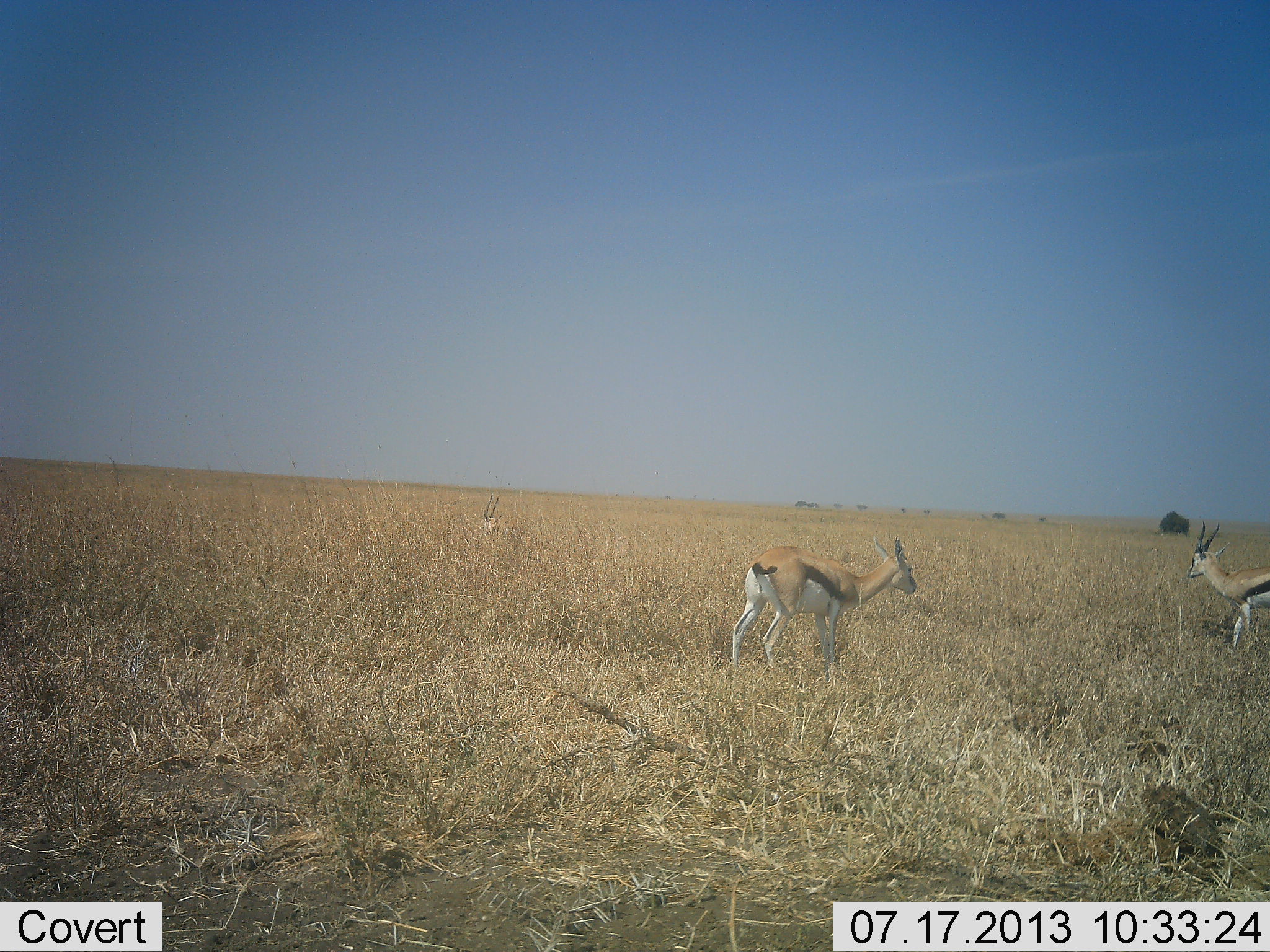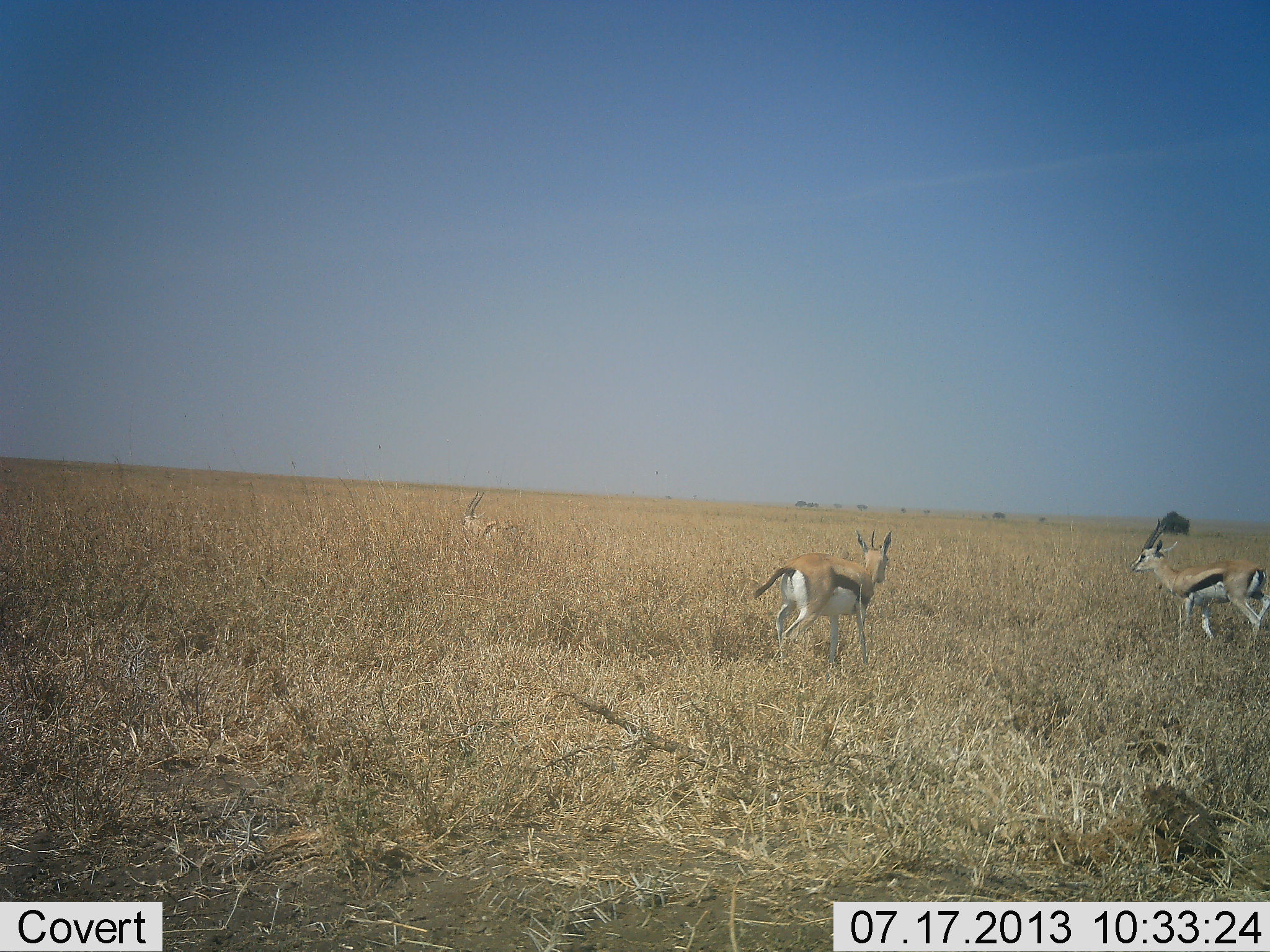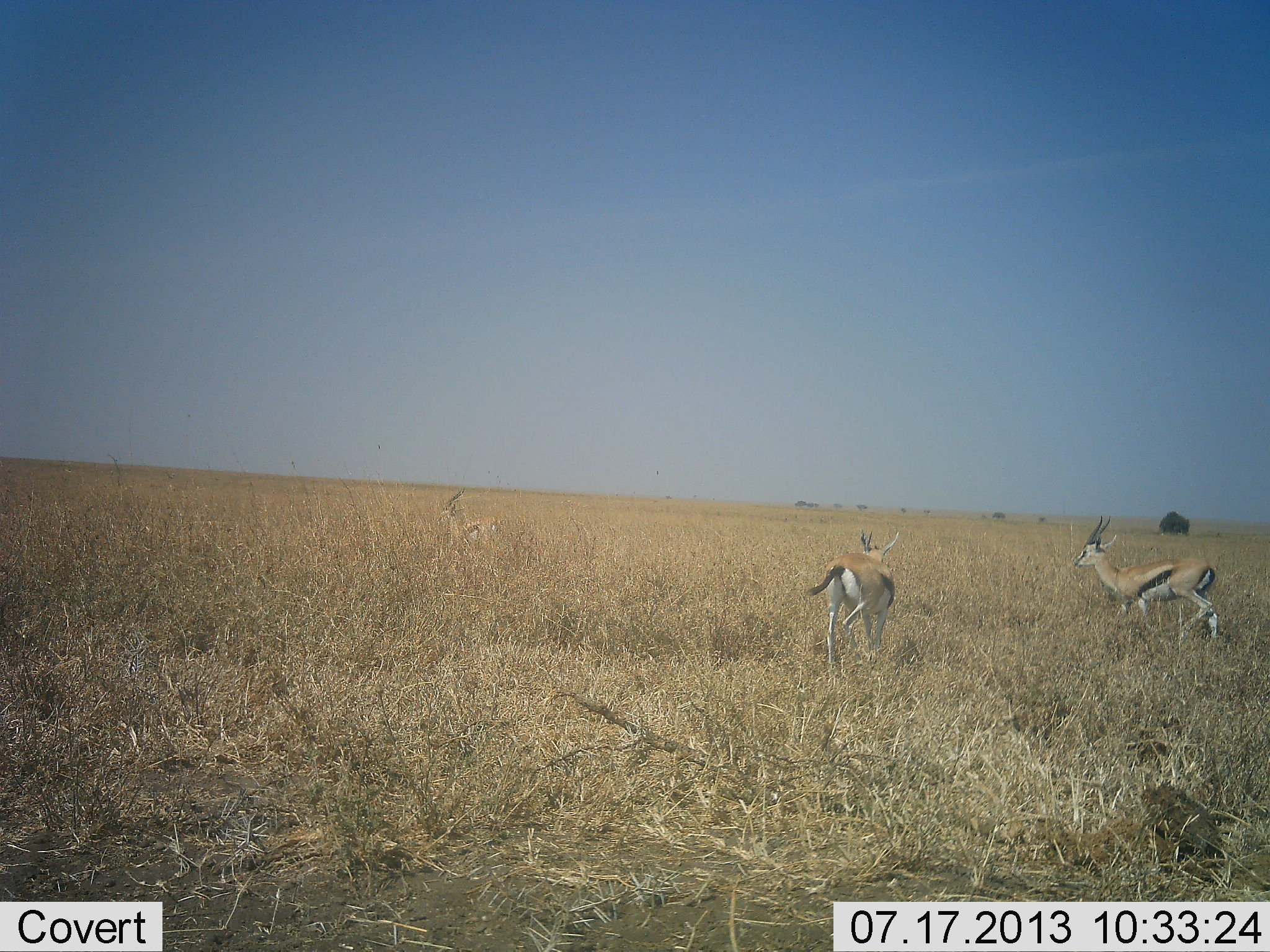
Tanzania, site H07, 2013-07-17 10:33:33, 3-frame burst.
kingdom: Animalia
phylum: Chordata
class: Mammalia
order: Artiodactyla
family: Bovidae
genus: Eudorcas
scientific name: Eudorcas thomsonii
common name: thomson's gazelle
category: gazellethomsons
Gazellethomsons (thomson's gazelle) (Eudorcas thomsonii), count 3. Behavior (volunteer vote fractions): standing 14%, resting 0%, moving 93%, interacting 7%. Young present (vote fraction): 0%. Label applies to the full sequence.